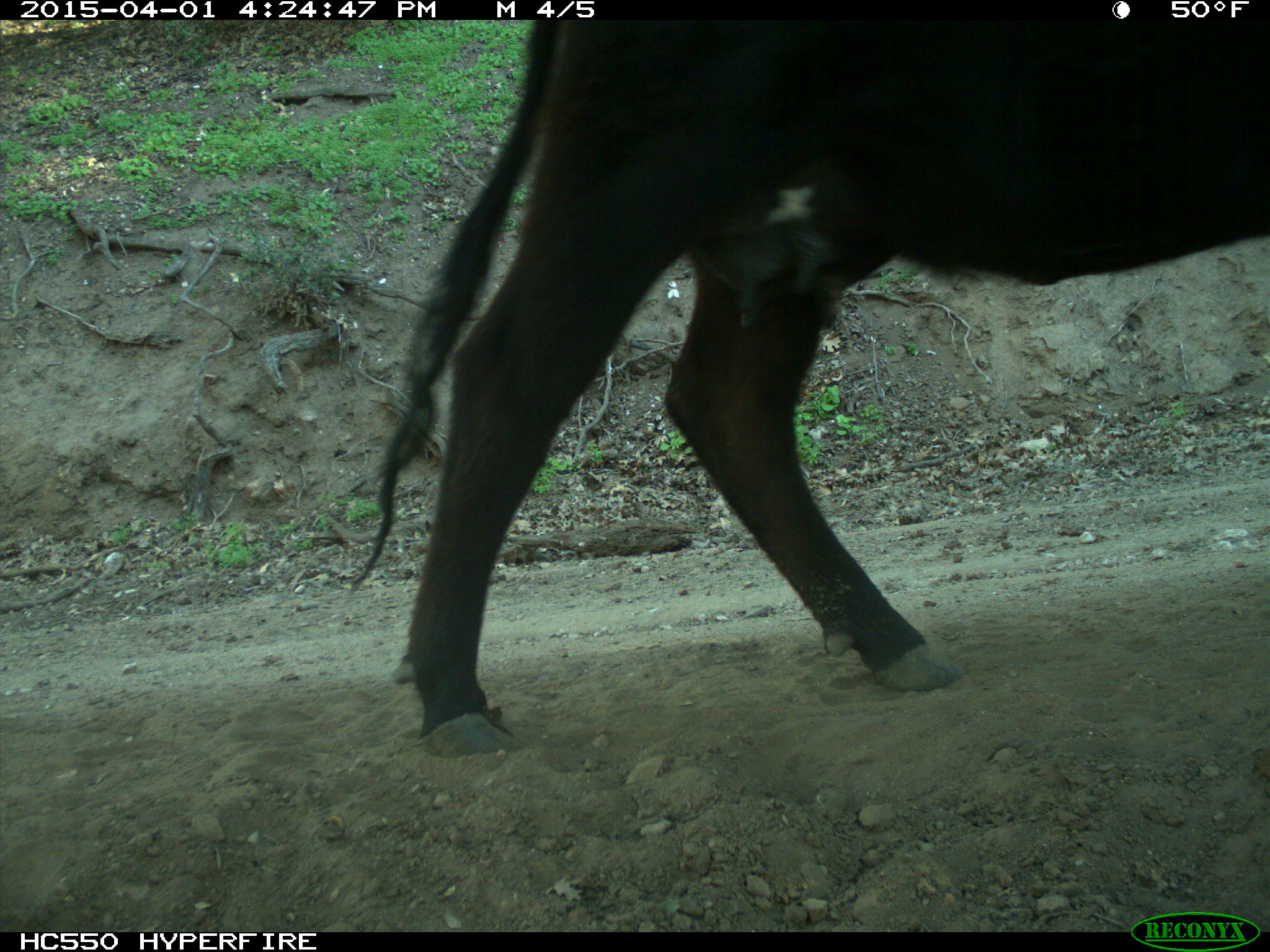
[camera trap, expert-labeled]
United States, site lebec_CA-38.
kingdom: Animalia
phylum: Chordata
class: Mammalia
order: Artiodactyla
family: Bovidae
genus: Bos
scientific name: Bos taurus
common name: domestic cow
Bos taurus (domestic cow).